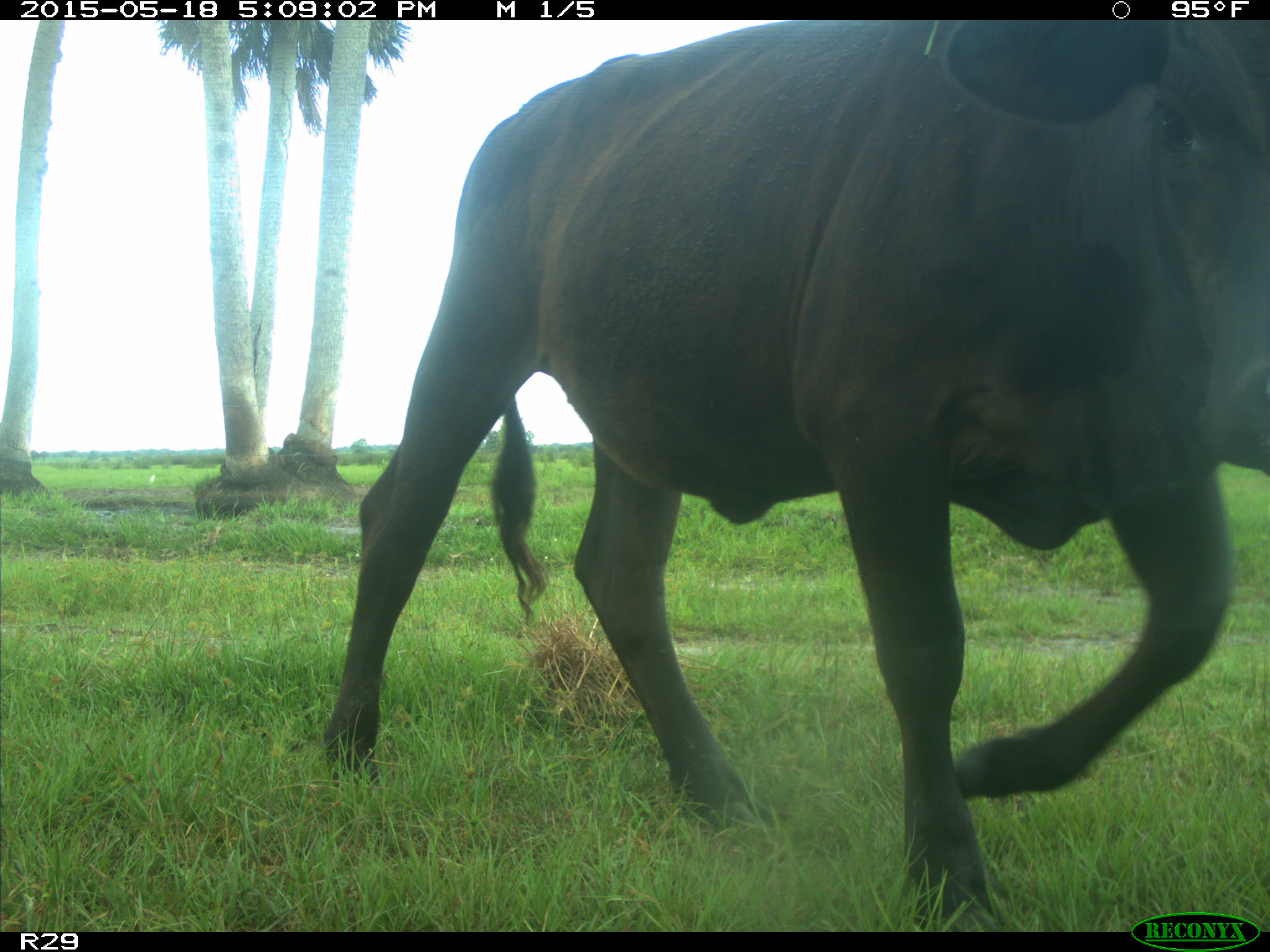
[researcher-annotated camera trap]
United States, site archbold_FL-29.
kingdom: Animalia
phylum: Chordata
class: Mammalia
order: Artiodactyla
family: Bovidae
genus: Bos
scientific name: Bos taurus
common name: domestic cow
Bos taurus (domestic cow).